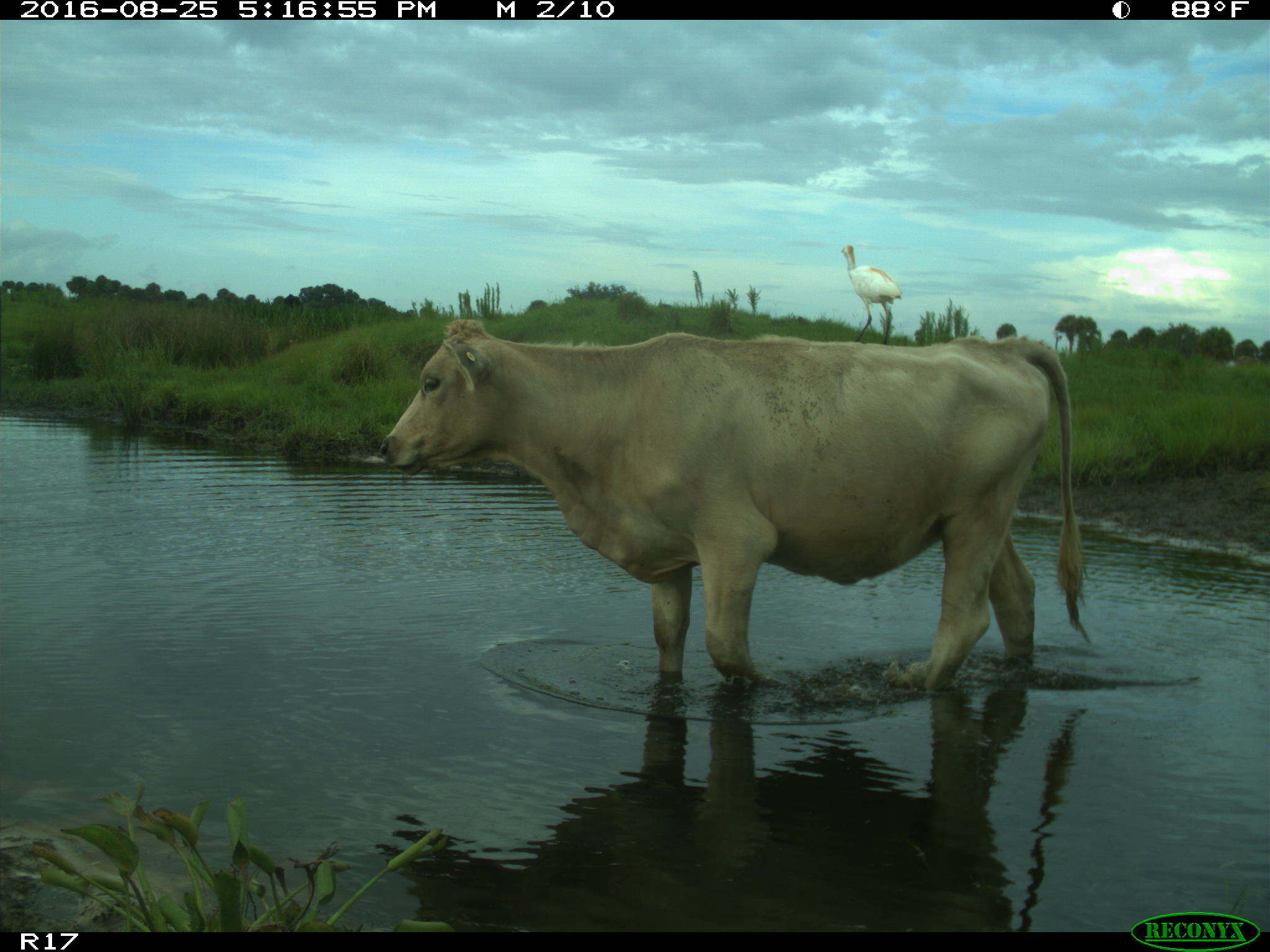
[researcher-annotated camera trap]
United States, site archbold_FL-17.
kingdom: Animalia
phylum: Chordata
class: Mammalia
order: Artiodactyla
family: Bovidae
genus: Bos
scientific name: Bos taurus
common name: domestic cow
Bos taurus (domestic cow).